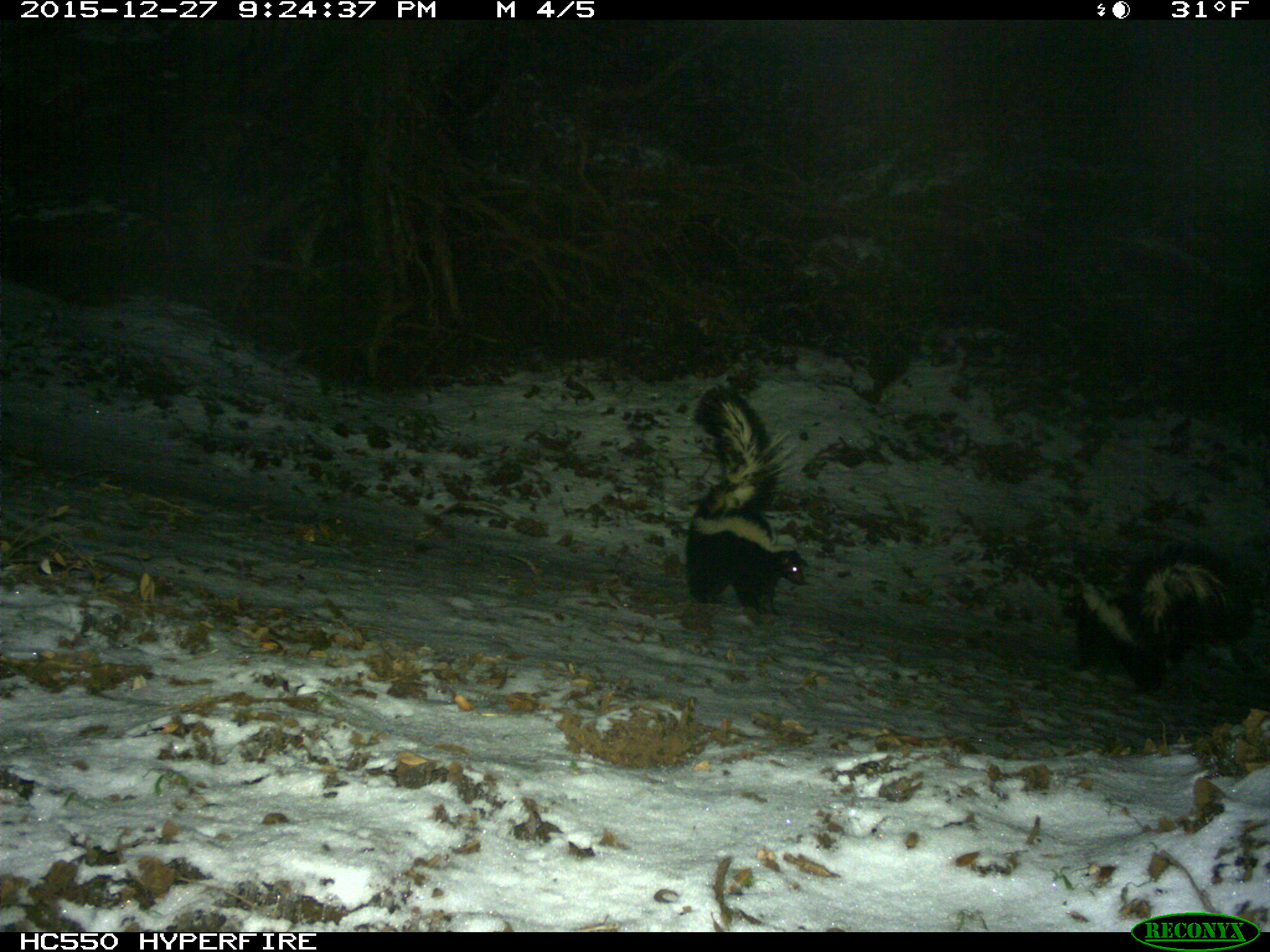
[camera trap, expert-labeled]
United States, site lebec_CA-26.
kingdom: Animalia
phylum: Chordata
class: Mammalia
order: Carnivora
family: Mephitidae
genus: Mephitis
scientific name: Mephitis mephitis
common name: striped skunk